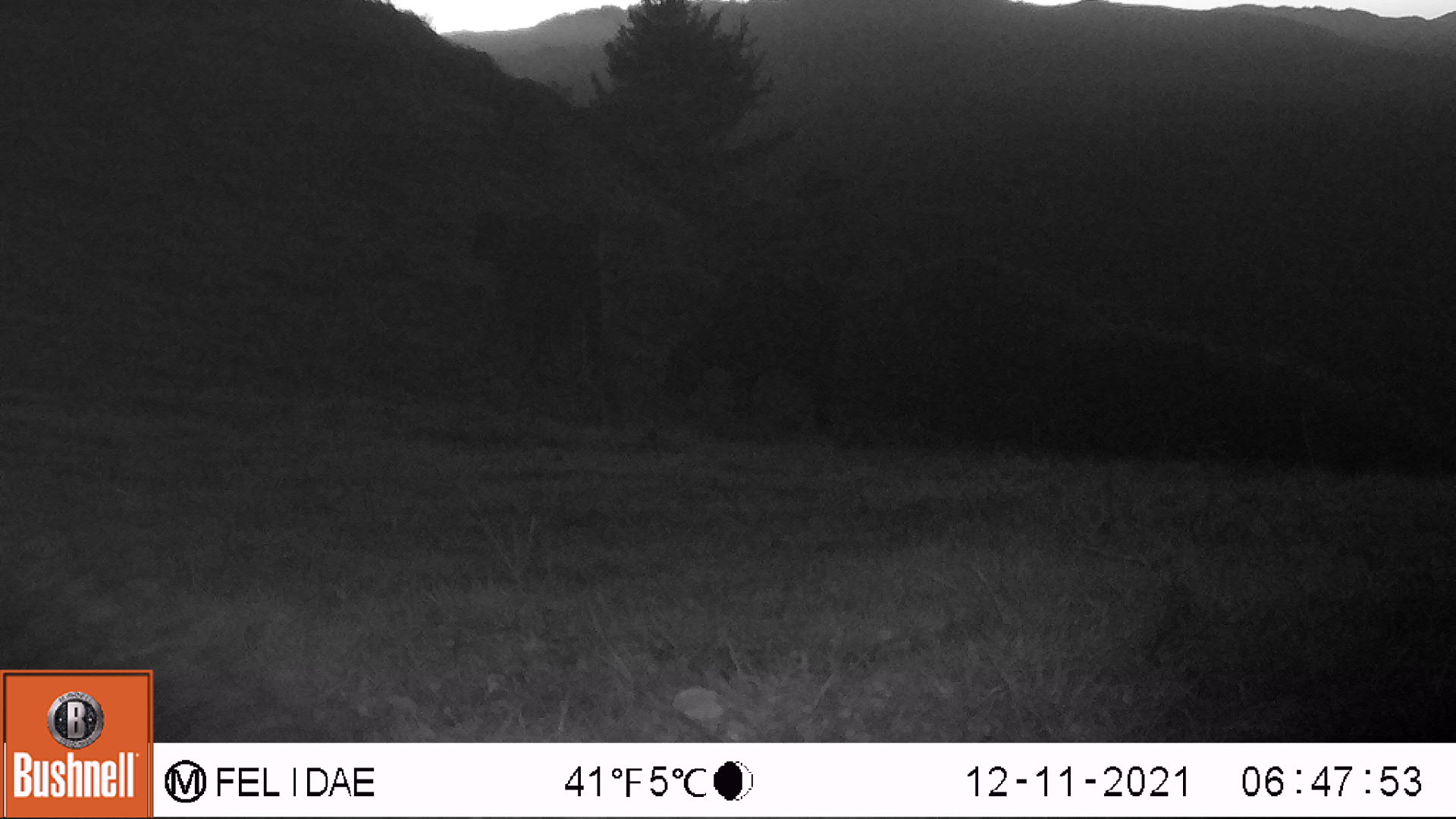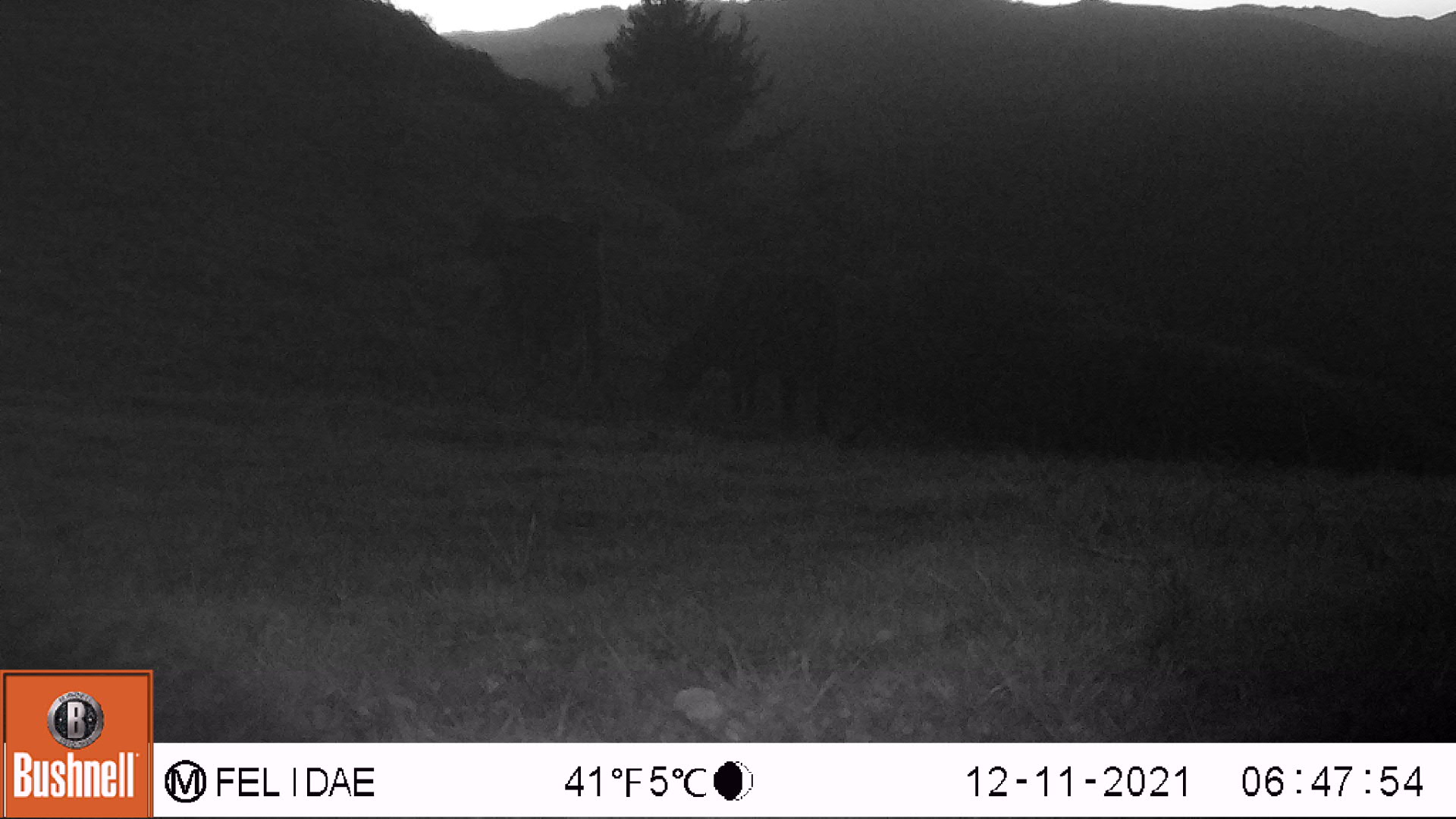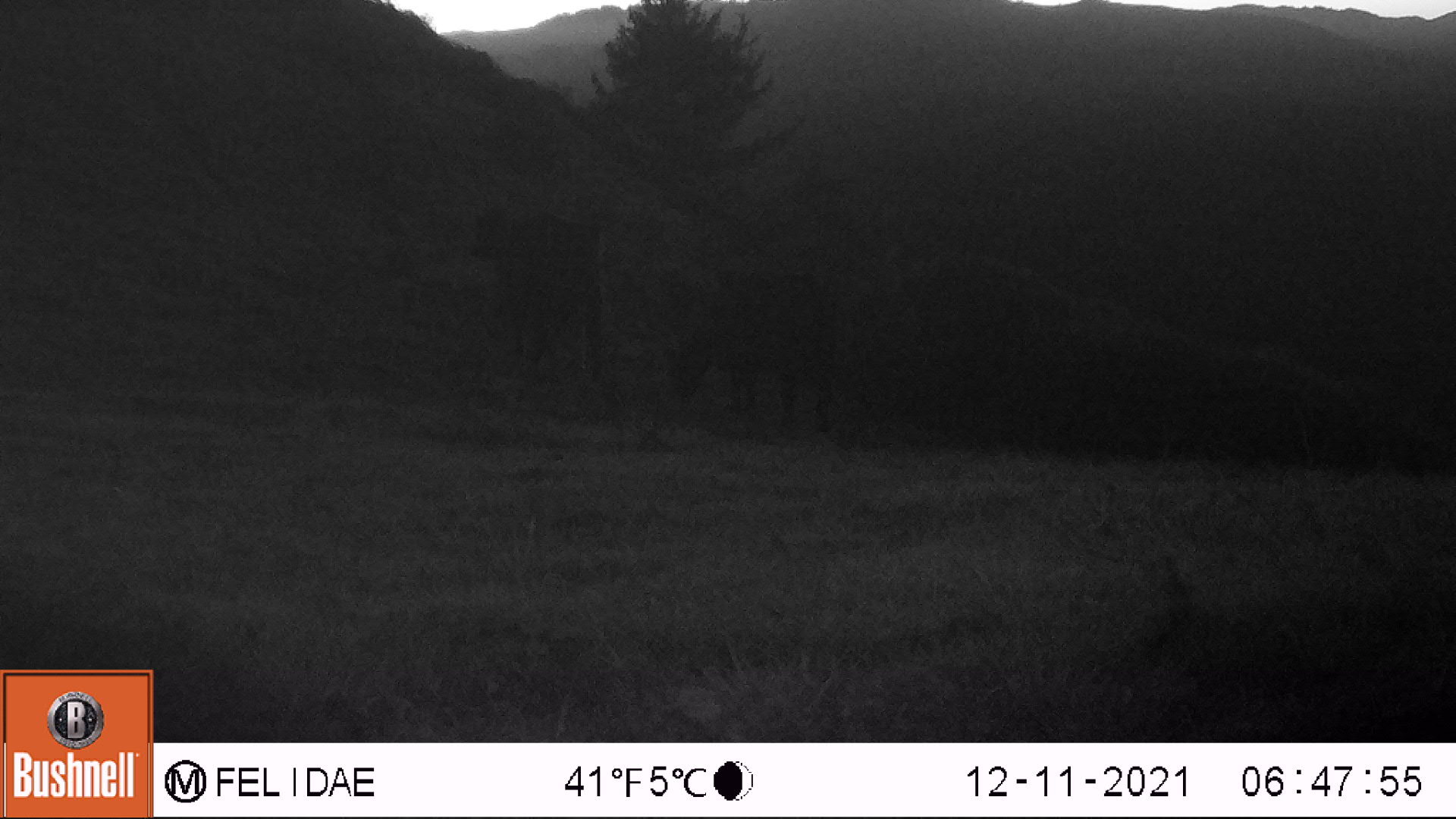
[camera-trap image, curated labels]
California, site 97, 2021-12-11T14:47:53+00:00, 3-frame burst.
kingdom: Animalia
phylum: Chordata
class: Mammalia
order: Artiodactyla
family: Bovidae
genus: Bos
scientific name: Bos taurus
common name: domestic cattle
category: cattle